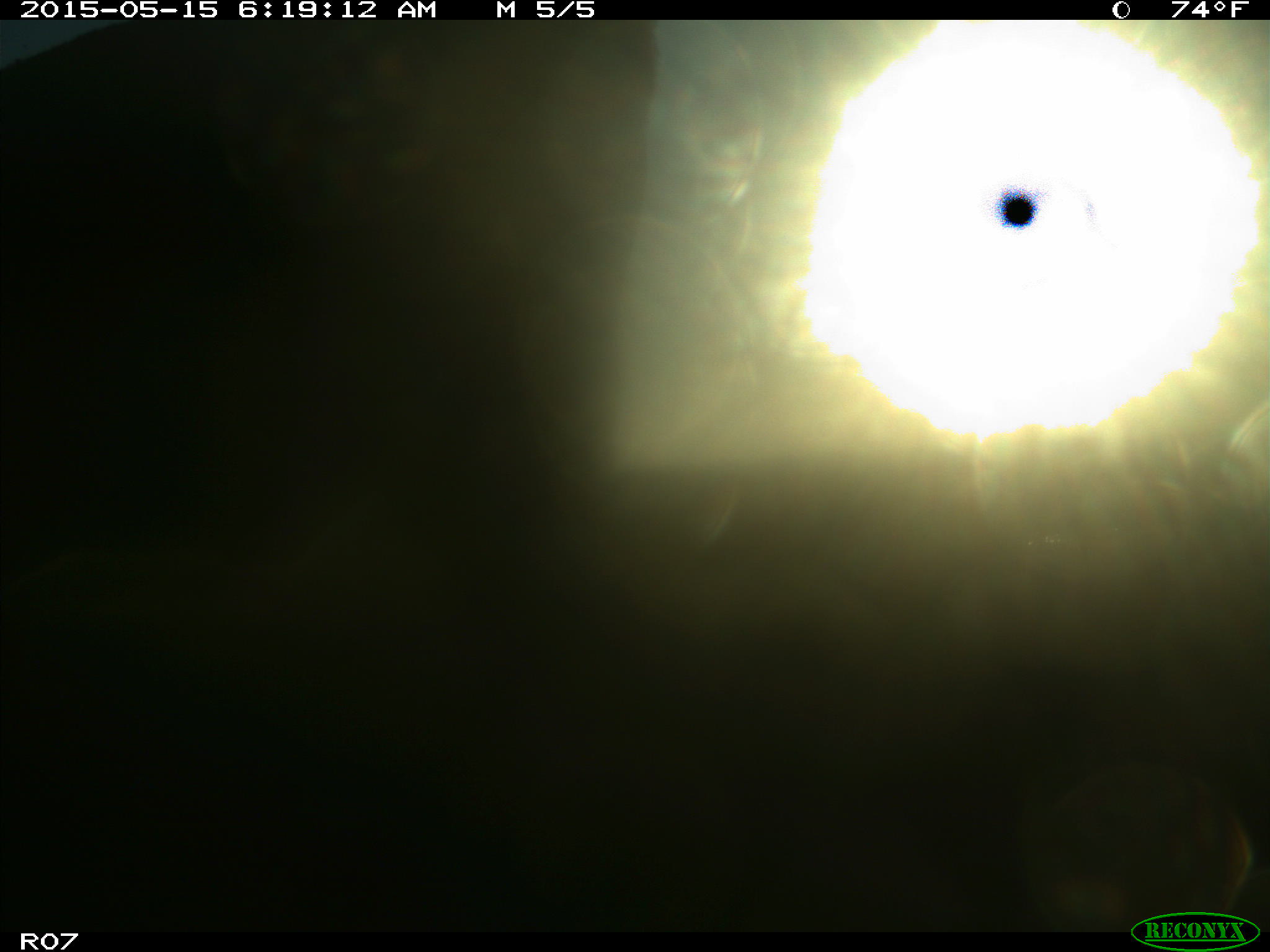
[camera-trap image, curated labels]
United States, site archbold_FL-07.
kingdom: Animalia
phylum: Chordata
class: Mammalia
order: Artiodactyla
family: Bovidae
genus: Bos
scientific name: Bos taurus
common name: domestic cow